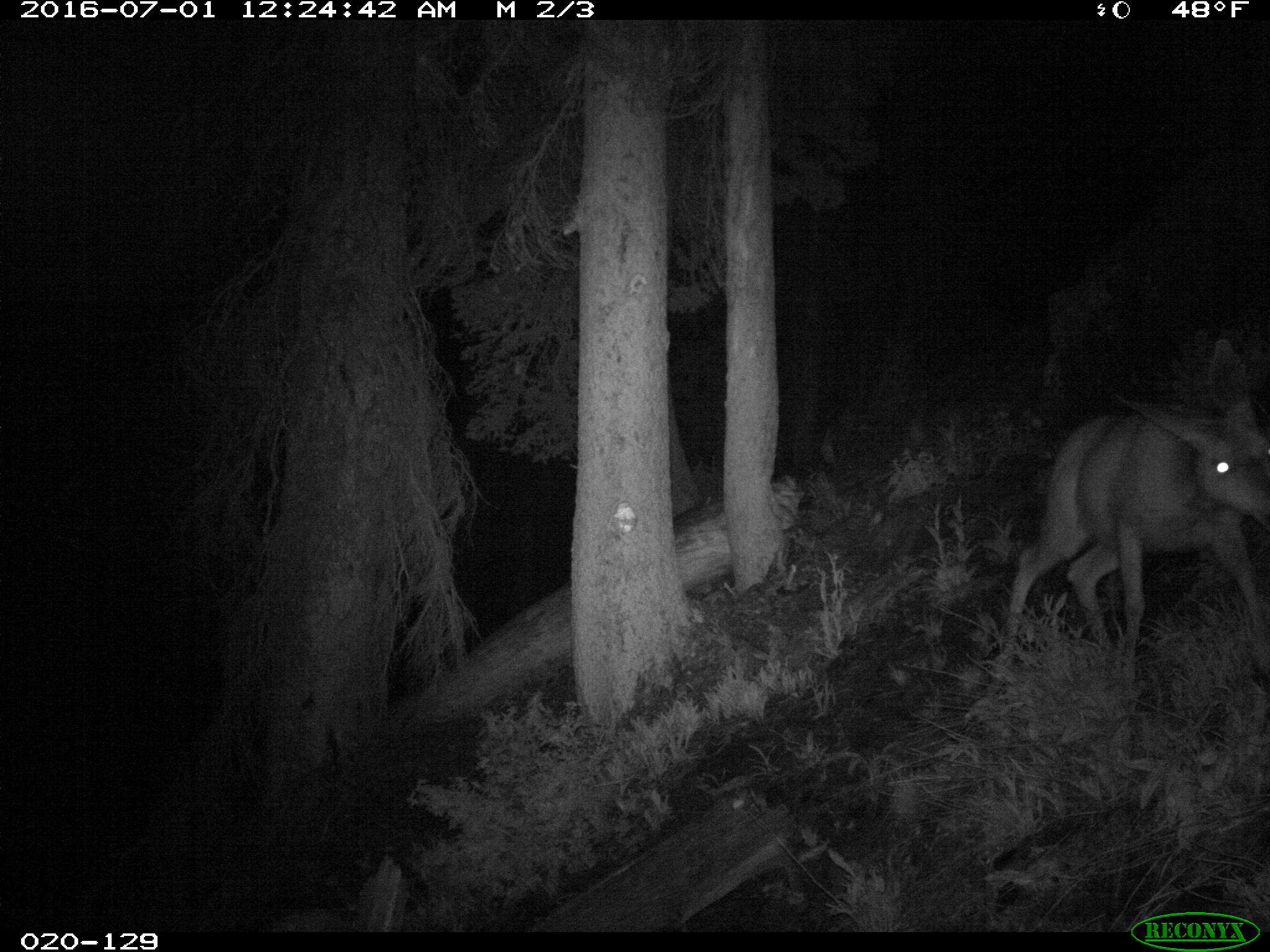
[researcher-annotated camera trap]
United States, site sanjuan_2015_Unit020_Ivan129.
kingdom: Animalia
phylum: Chordata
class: Mammalia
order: Artiodactyla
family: Cervidae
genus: Odocoileus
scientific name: Odocoileus hemionus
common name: mule deer